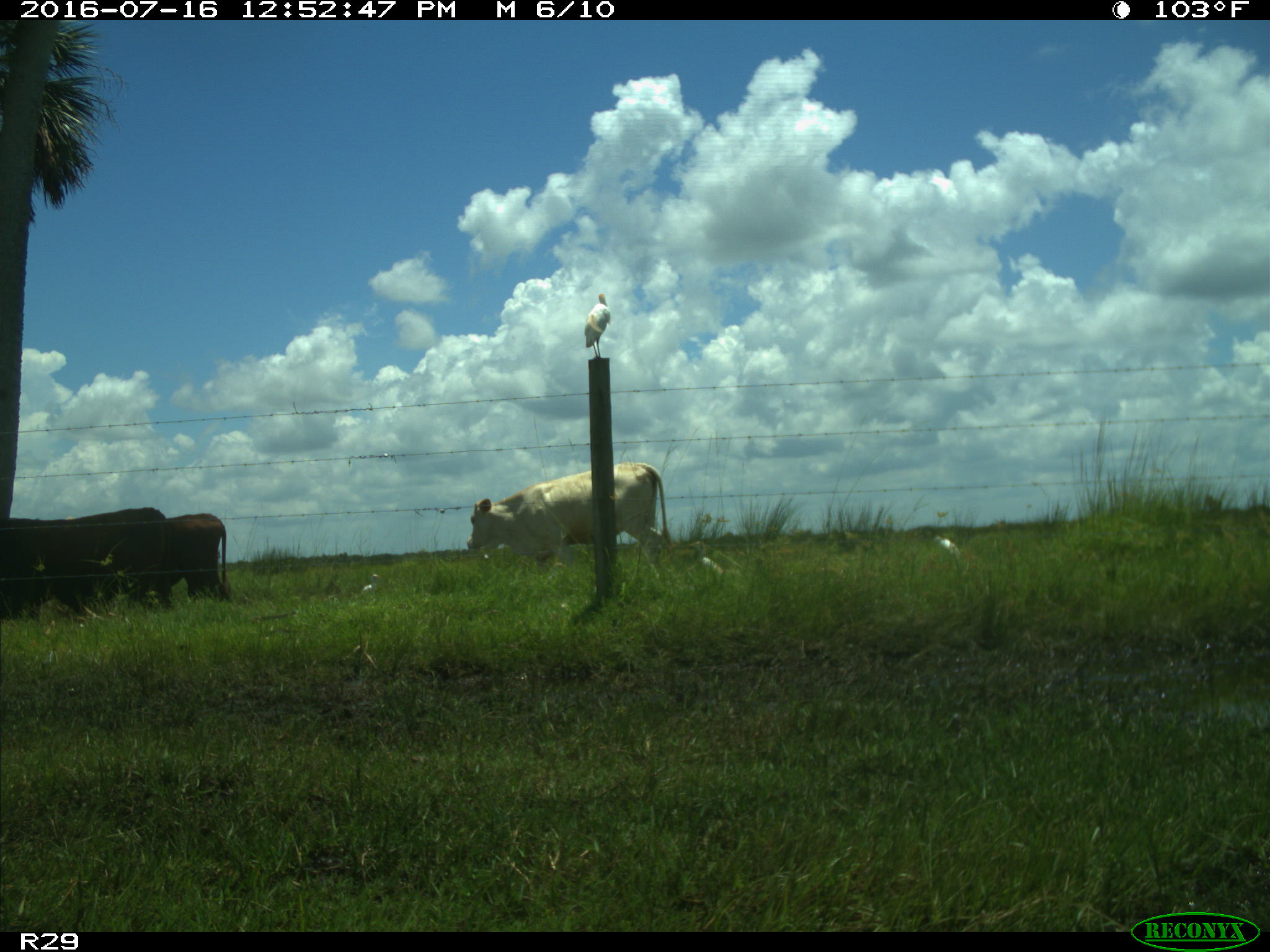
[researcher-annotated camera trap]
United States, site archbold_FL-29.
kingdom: Animalia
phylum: Chordata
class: Mammalia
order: Artiodactyla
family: Bovidae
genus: Bos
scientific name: Bos taurus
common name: domestic cow